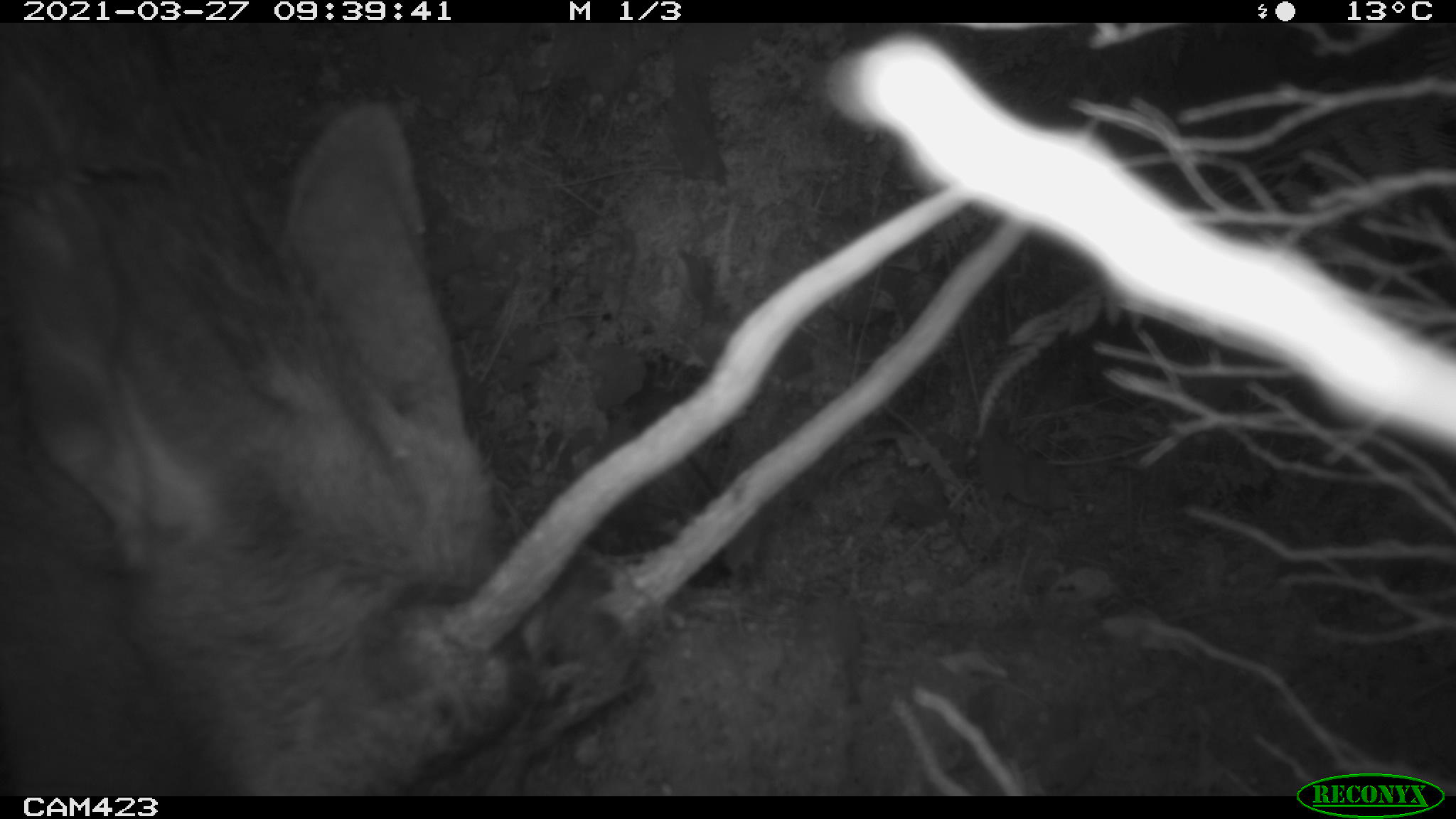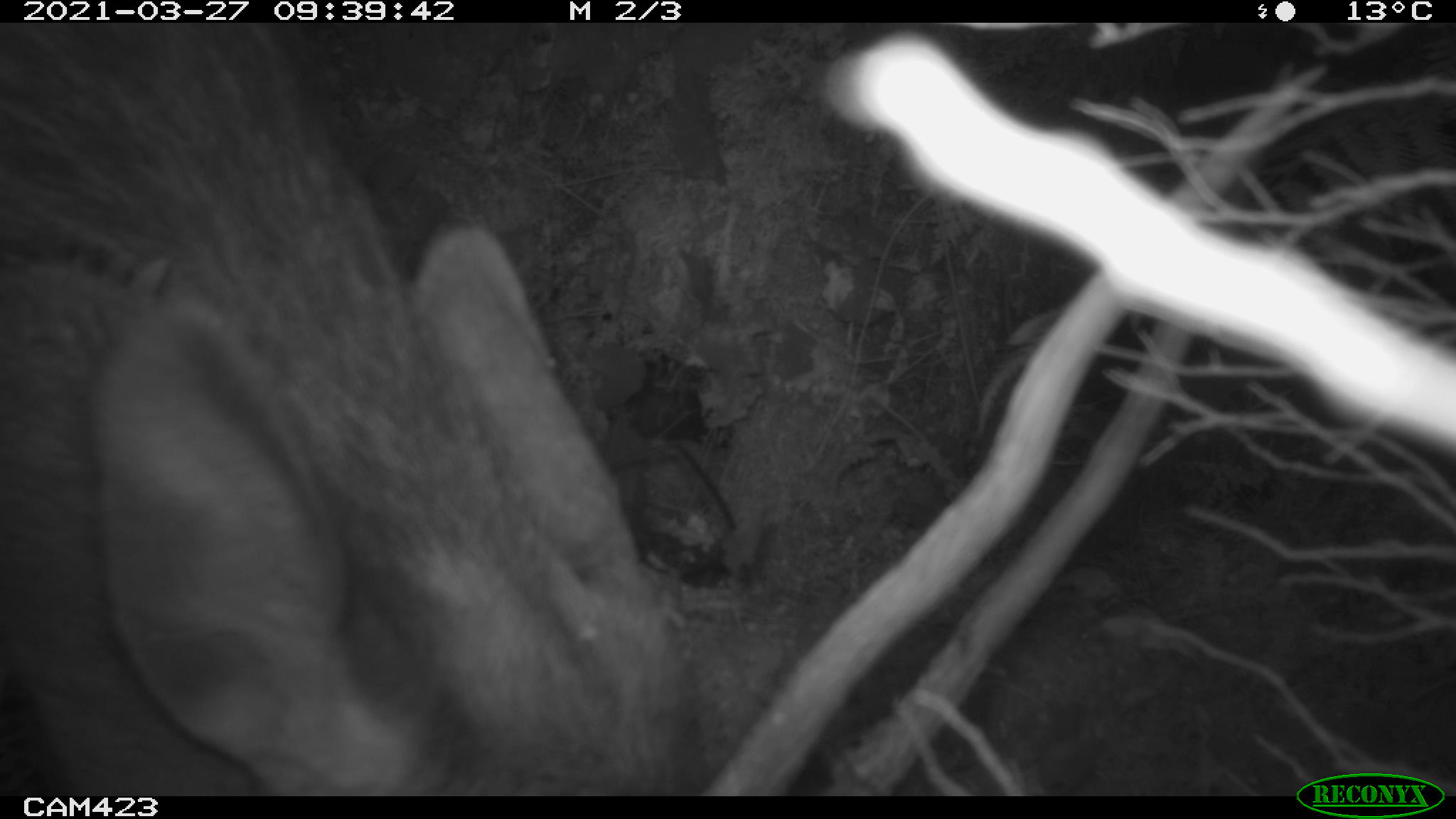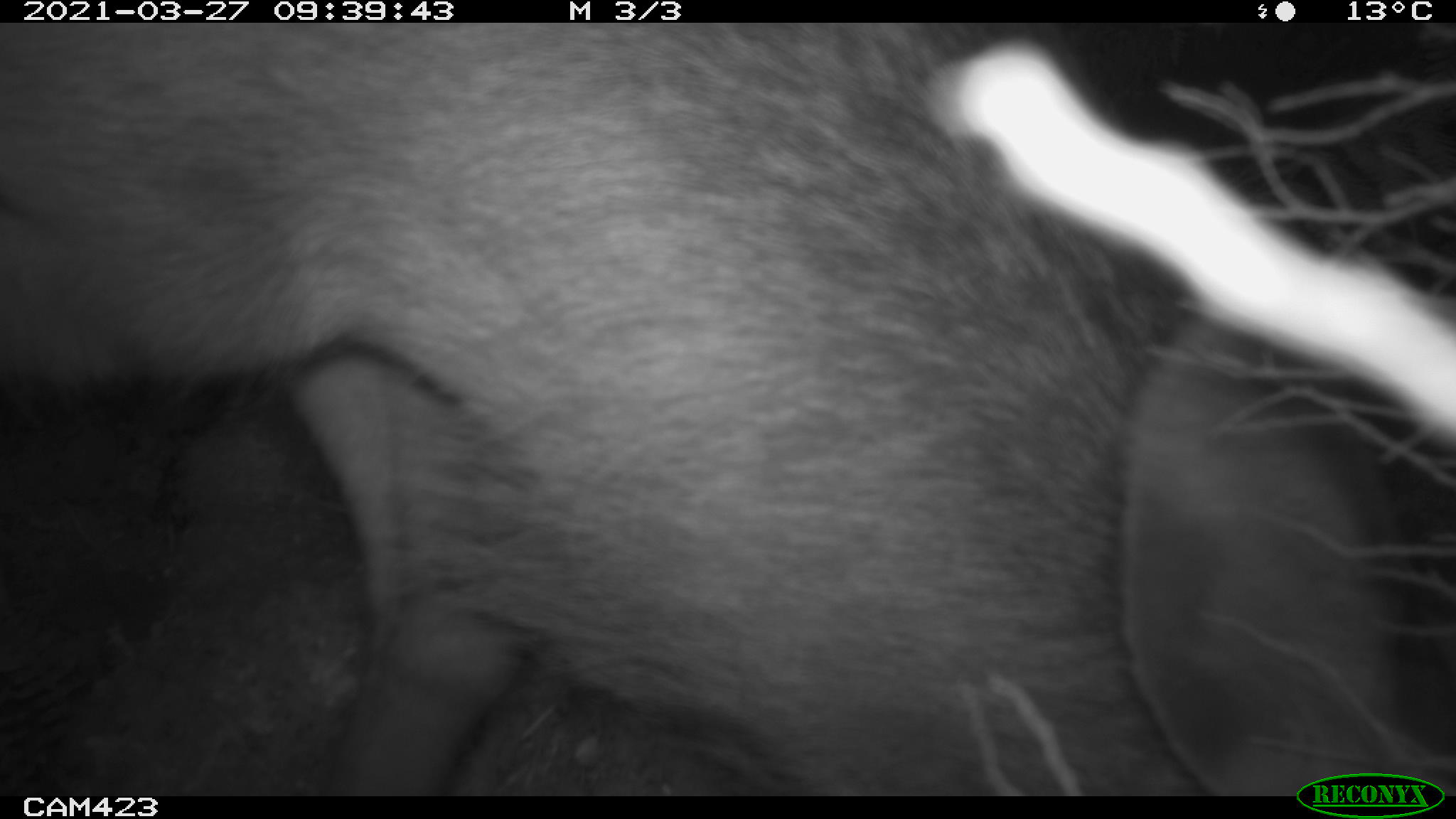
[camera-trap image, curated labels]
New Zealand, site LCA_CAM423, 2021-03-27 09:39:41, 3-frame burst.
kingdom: Animalia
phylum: Chordata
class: Mammalia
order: Artiodactyla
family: Cervidae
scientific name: Cervidae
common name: deer